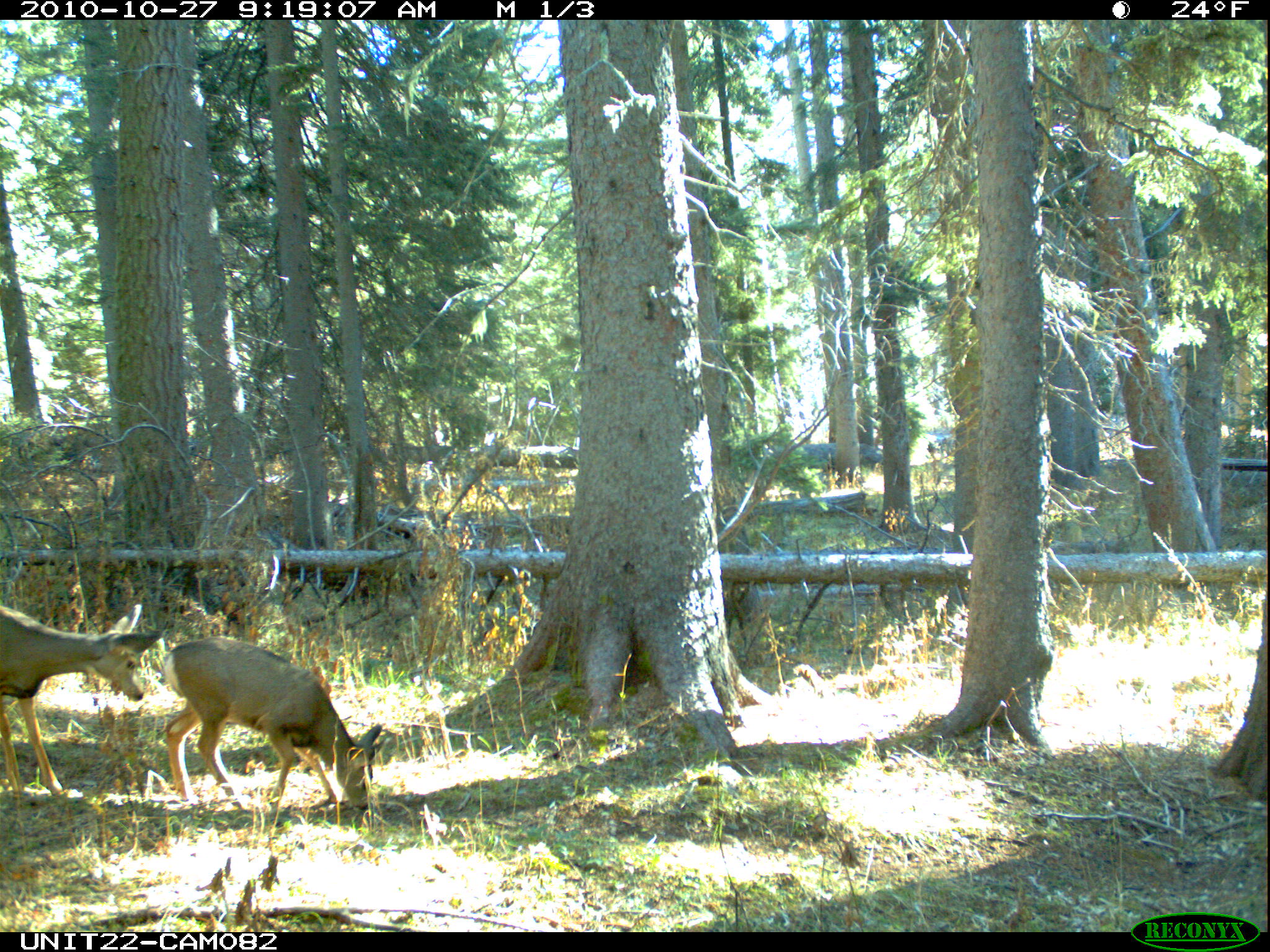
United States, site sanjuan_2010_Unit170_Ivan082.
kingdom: Animalia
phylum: Chordata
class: Mammalia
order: Artiodactyla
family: Cervidae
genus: Odocoileus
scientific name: Odocoileus hemionus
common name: mule deer